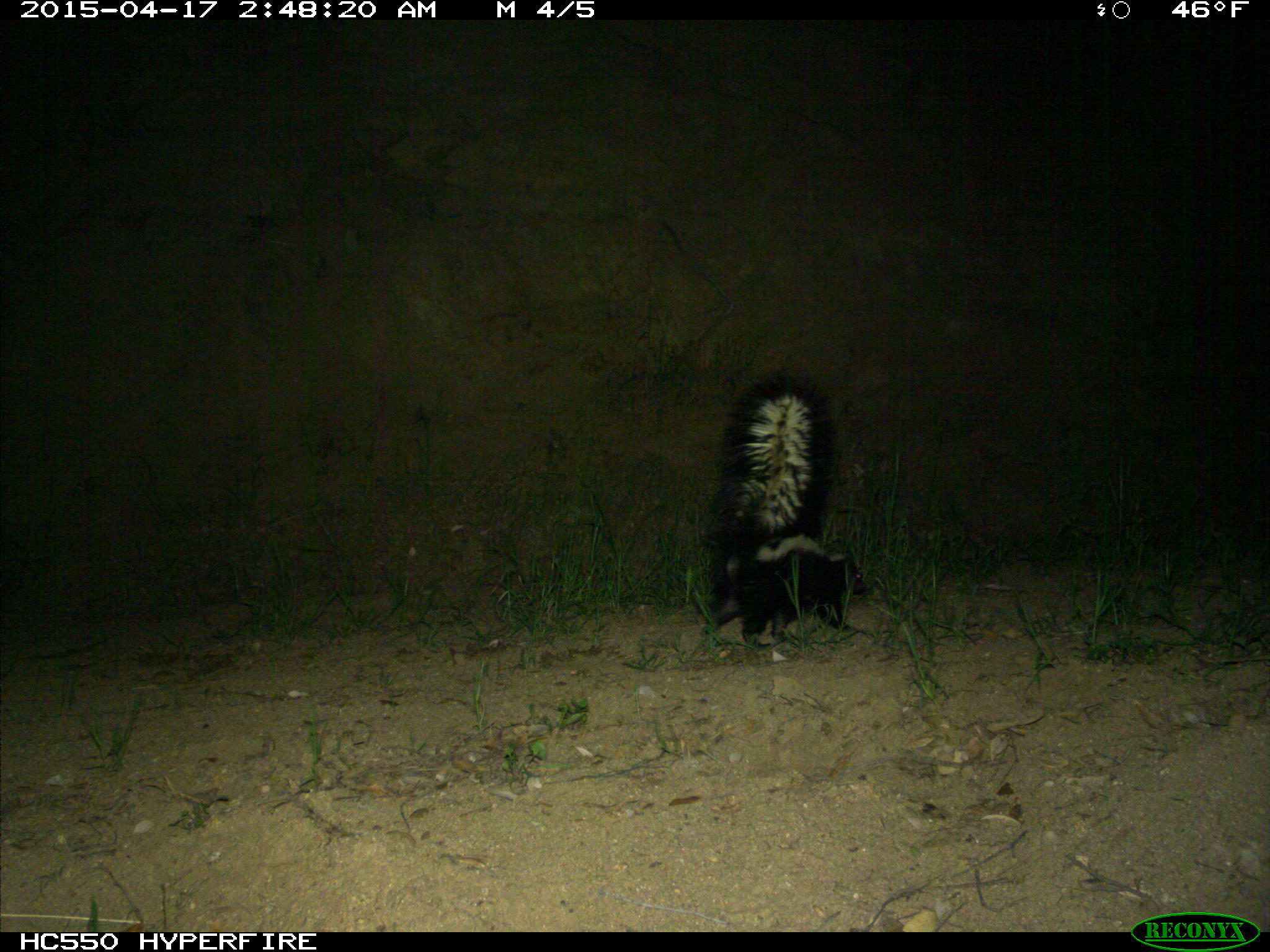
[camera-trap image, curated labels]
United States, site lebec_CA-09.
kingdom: Animalia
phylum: Chordata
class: Mammalia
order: Carnivora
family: Mephitidae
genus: Mephitis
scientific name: Mephitis mephitis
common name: striped skunk